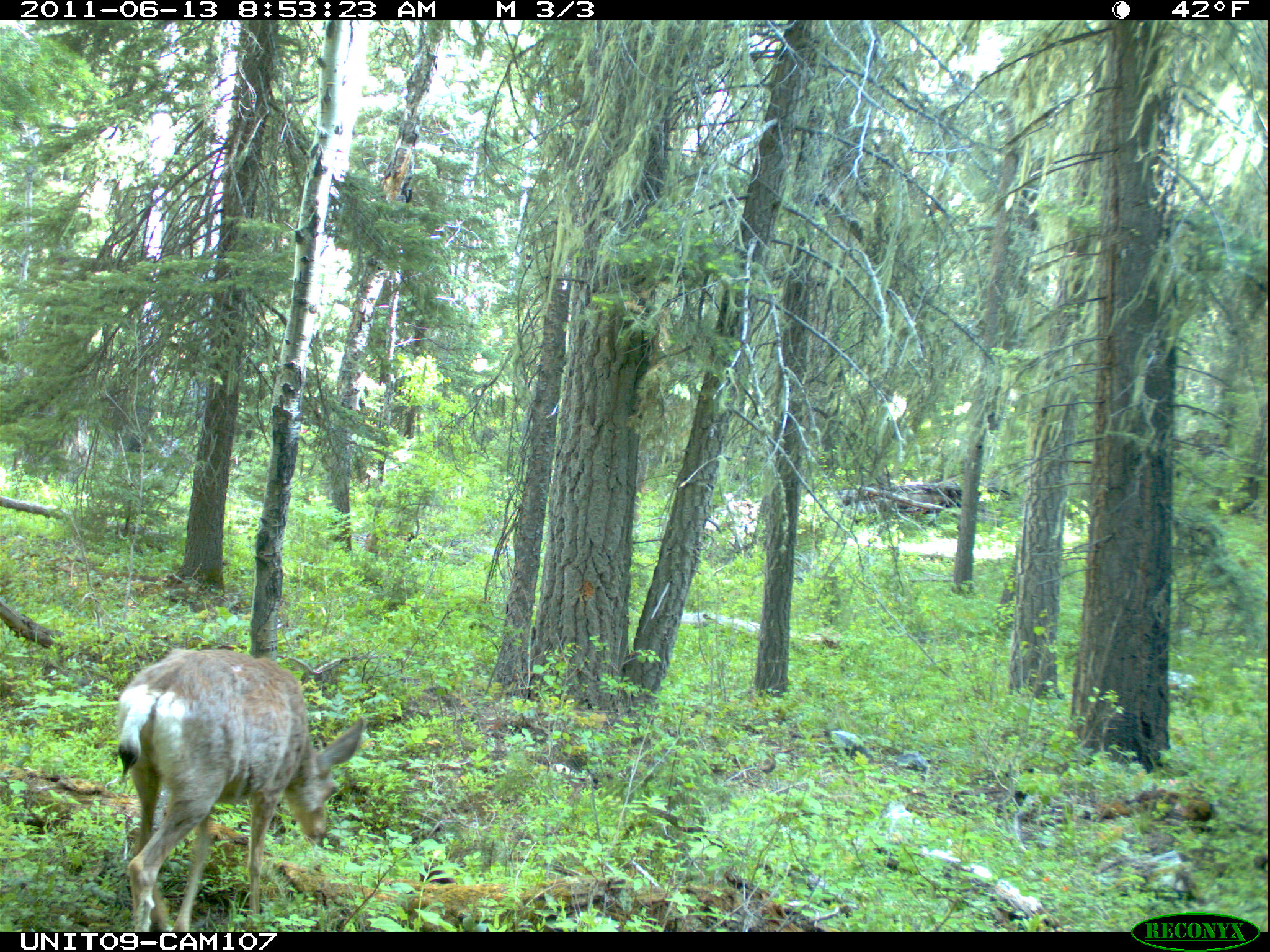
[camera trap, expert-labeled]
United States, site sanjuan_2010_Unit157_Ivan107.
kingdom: Animalia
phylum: Chordata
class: Mammalia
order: Artiodactyla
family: Cervidae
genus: Odocoileus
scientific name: Odocoileus hemionus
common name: mule deer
Odocoileus hemionus (mule deer).